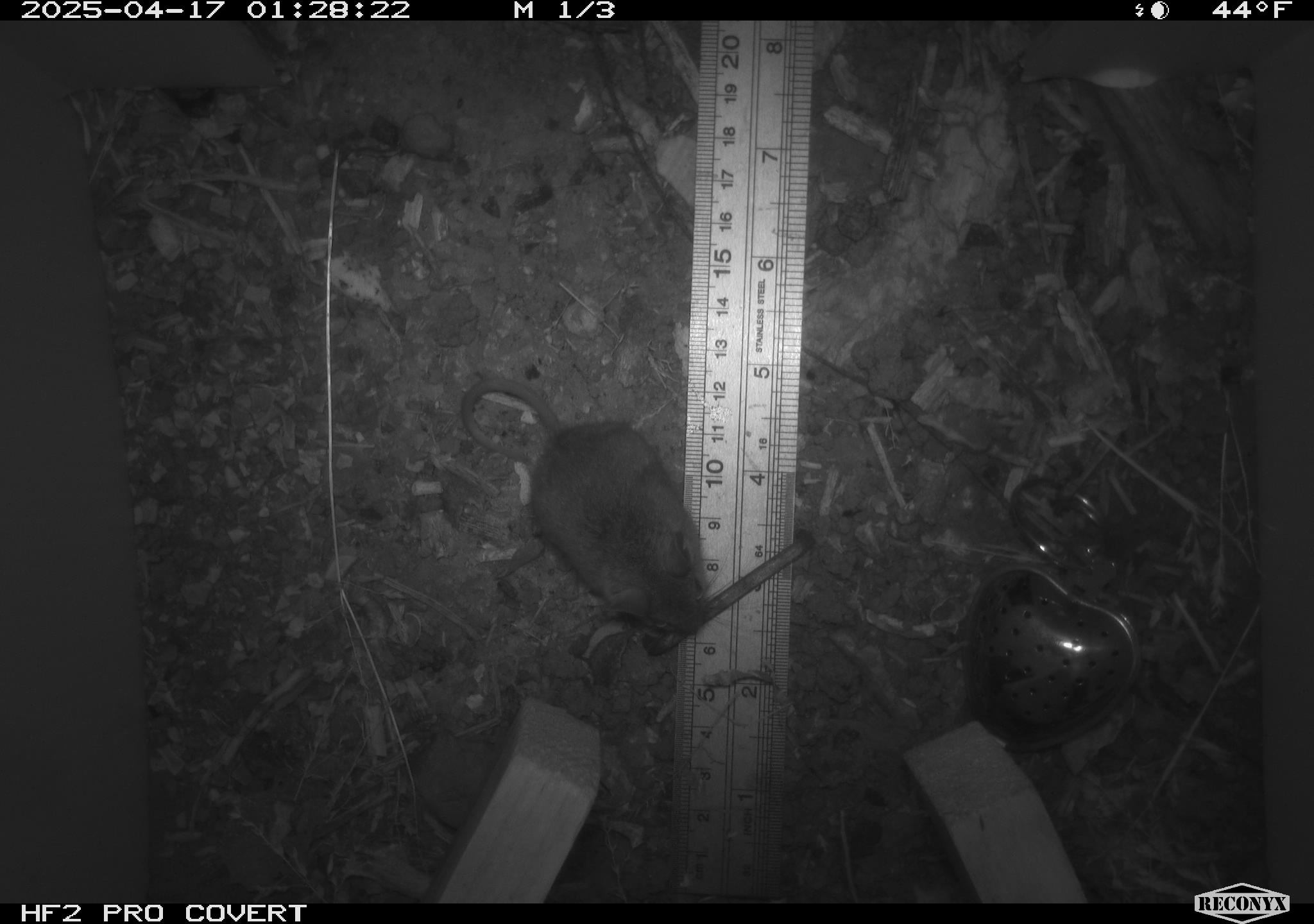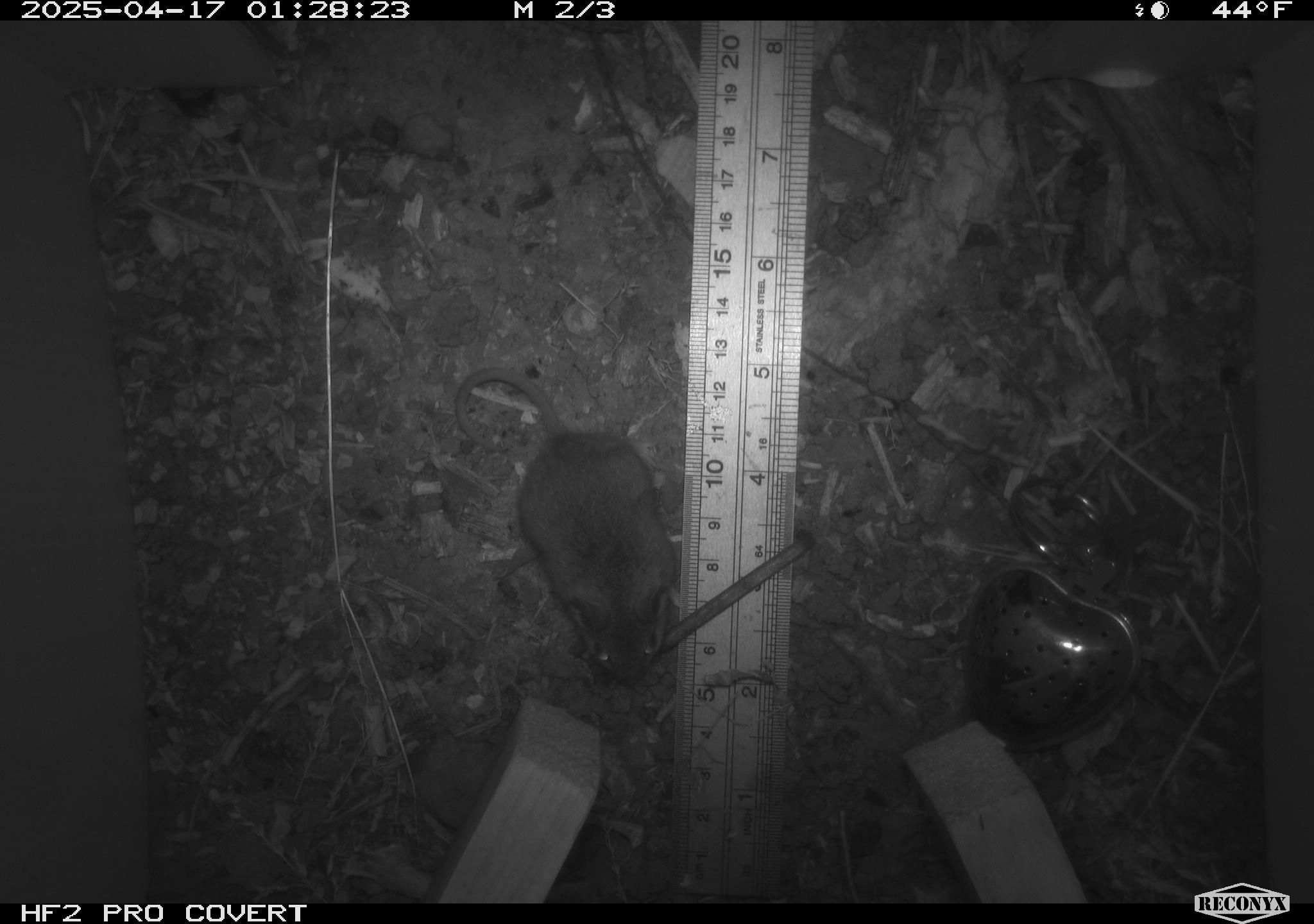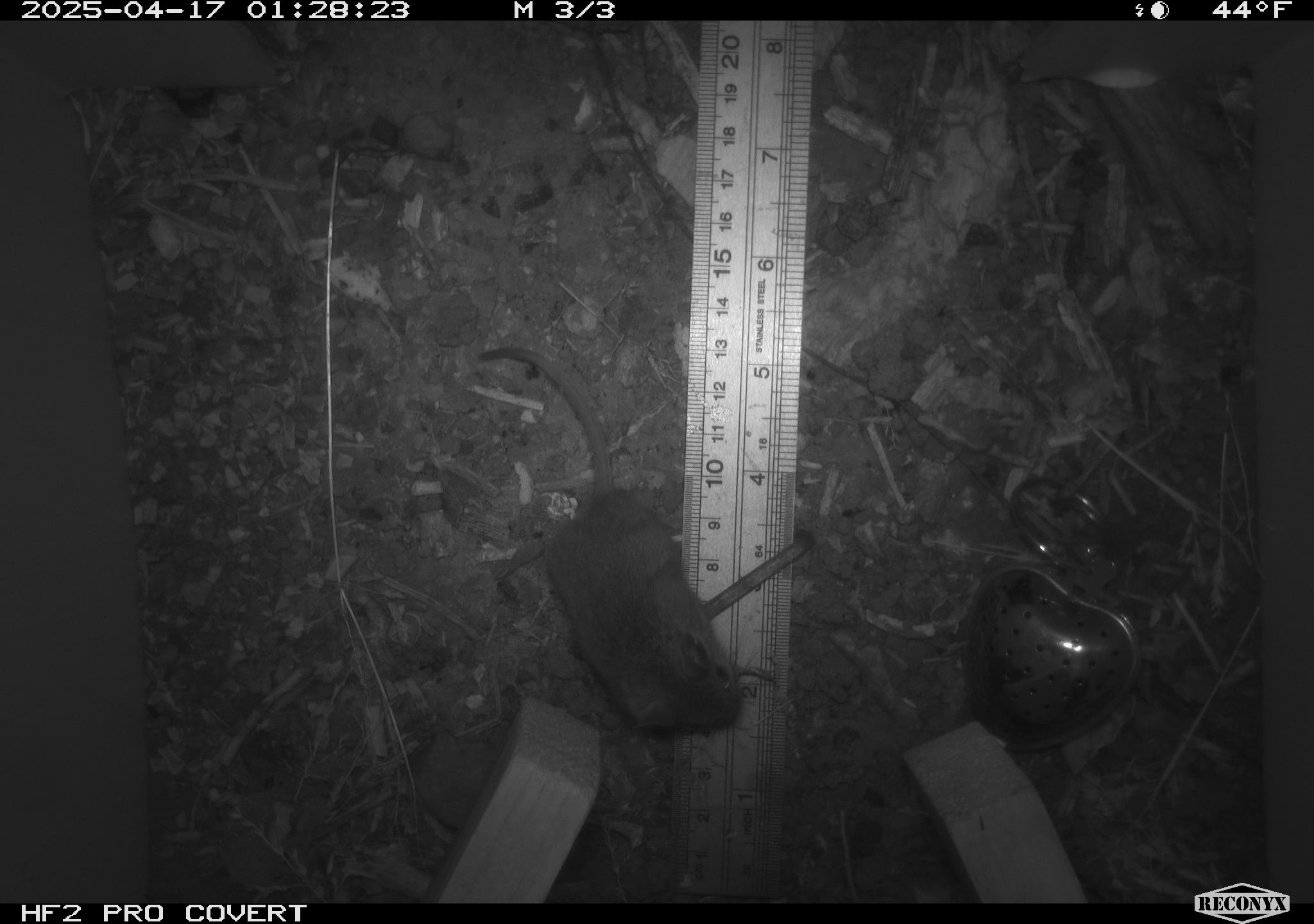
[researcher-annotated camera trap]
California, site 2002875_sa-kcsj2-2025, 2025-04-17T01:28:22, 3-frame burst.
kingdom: Animalia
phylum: Chordata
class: Mammalia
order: Rodentia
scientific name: Rodentia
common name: rodent